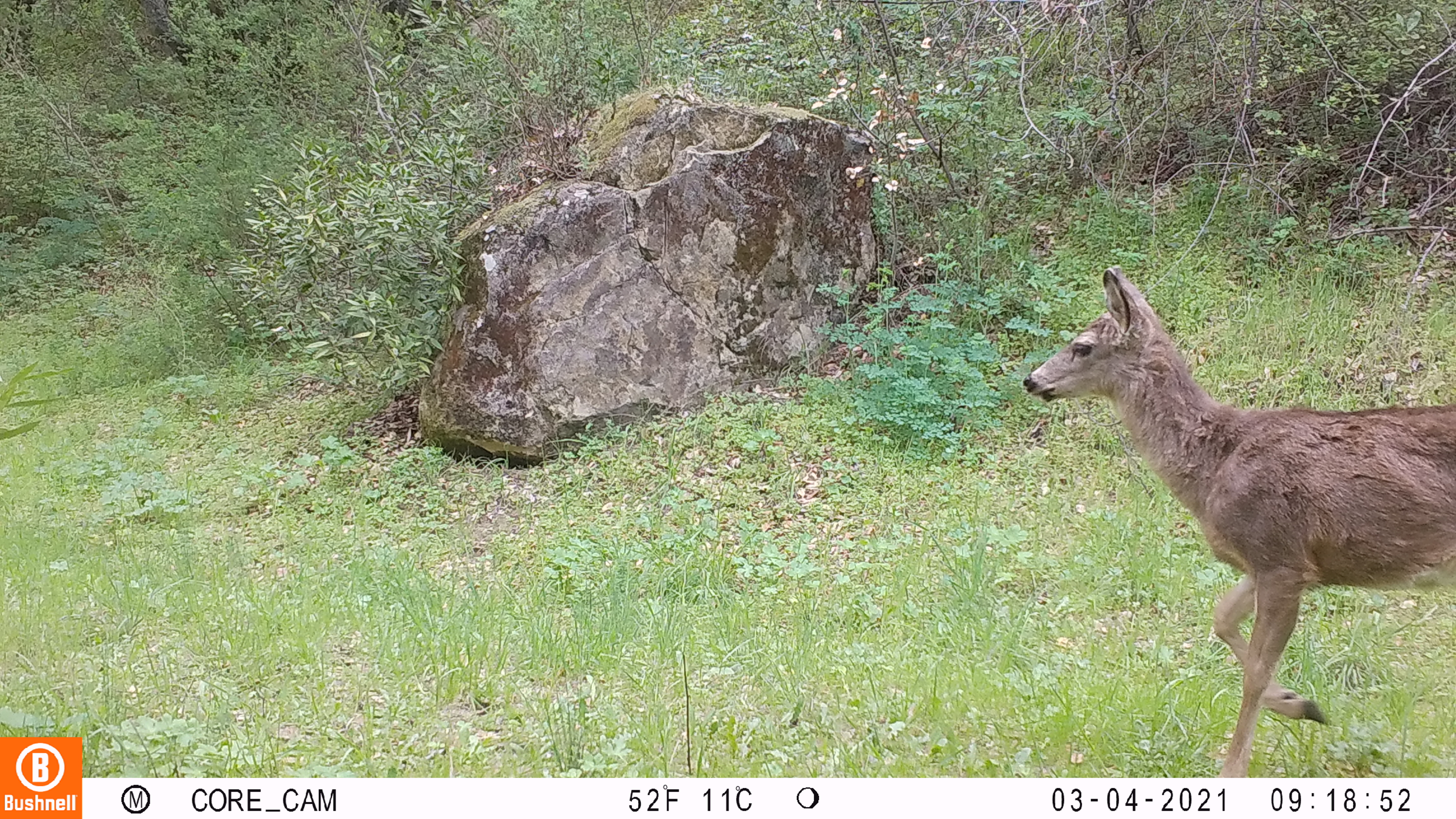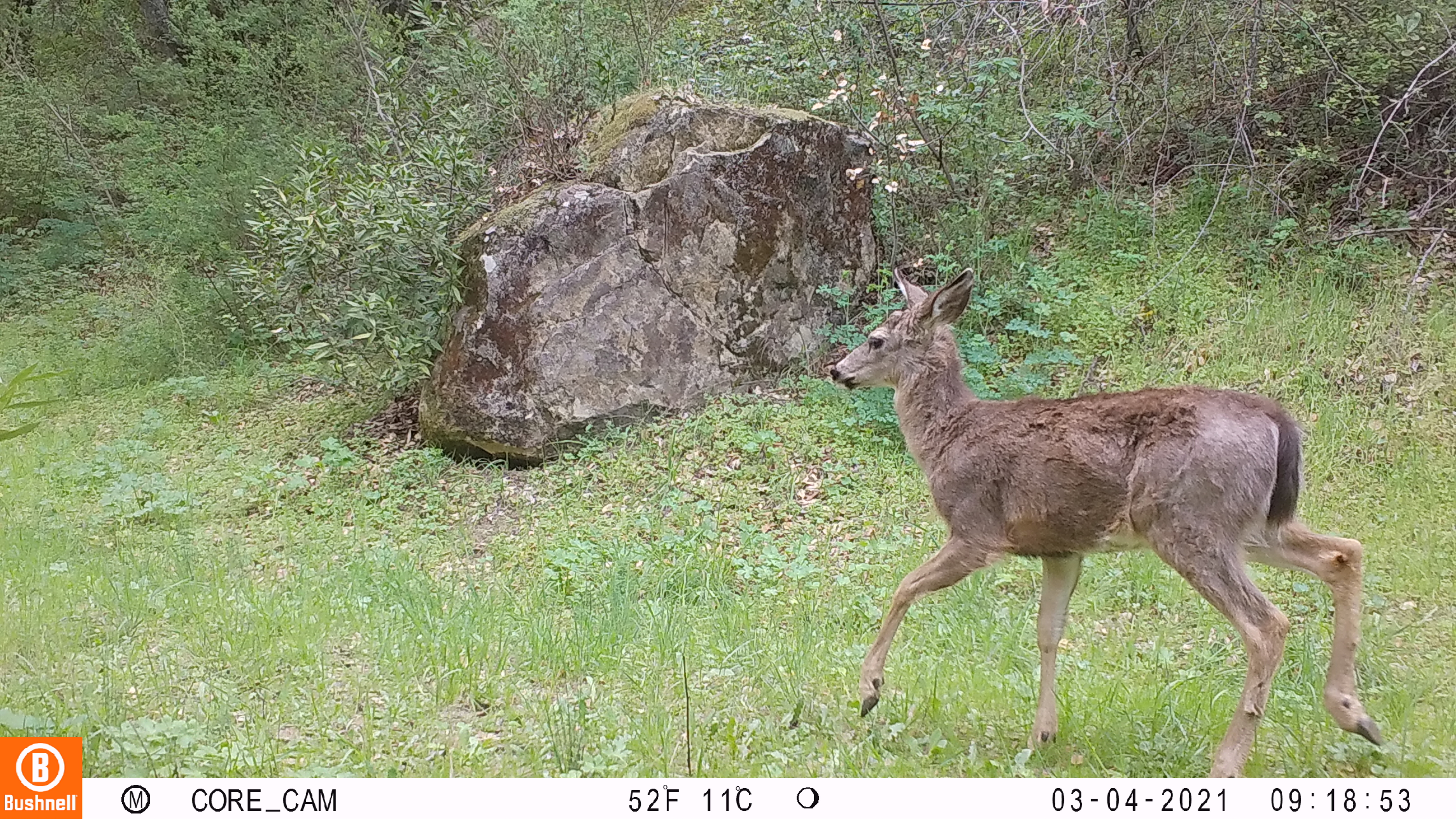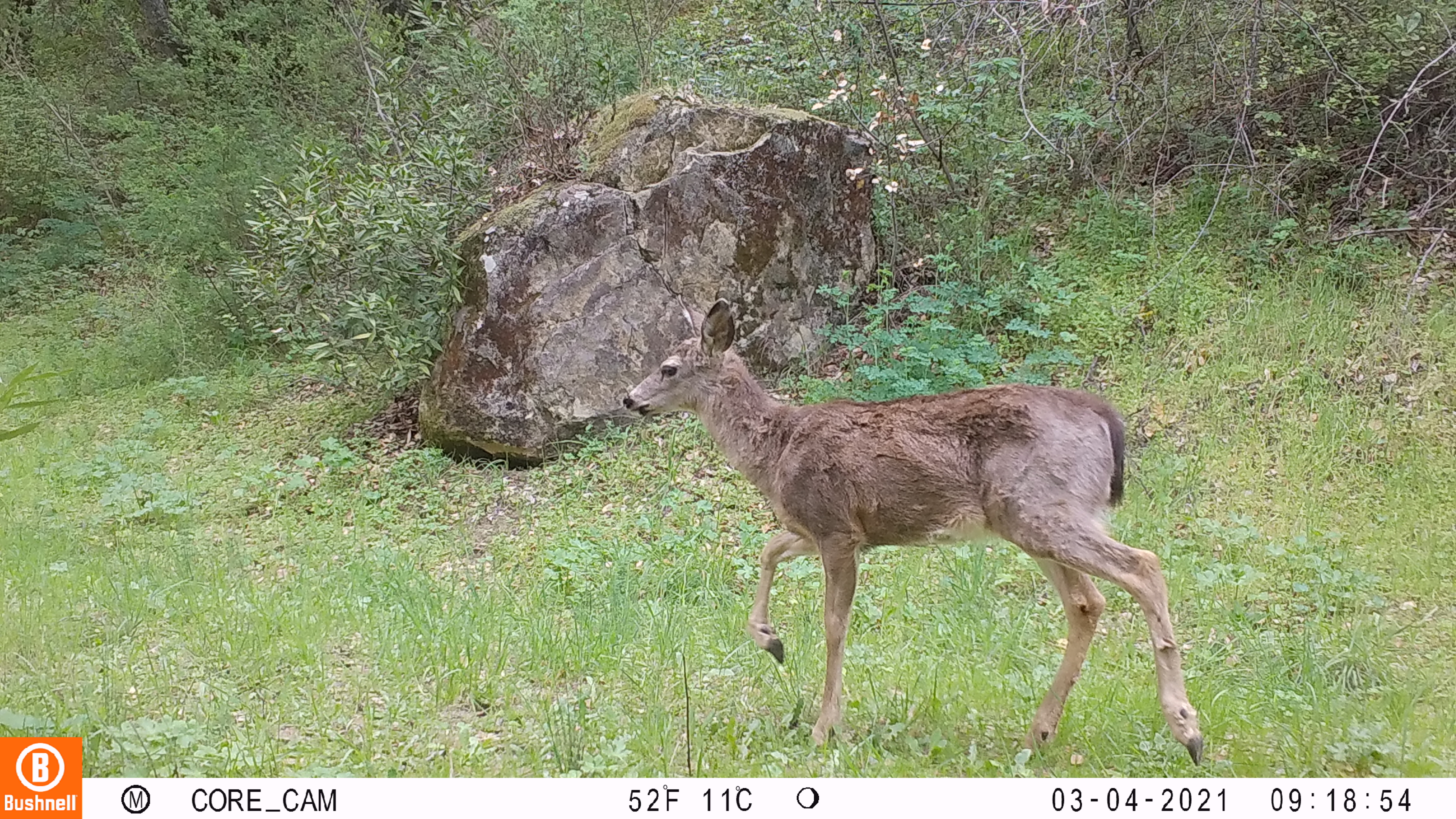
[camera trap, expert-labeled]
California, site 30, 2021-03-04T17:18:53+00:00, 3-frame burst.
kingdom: Animalia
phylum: Chordata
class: Mammalia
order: Artiodactyla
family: Cervidae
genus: Odocoileus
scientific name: Odocoileus hemionus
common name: mule deer